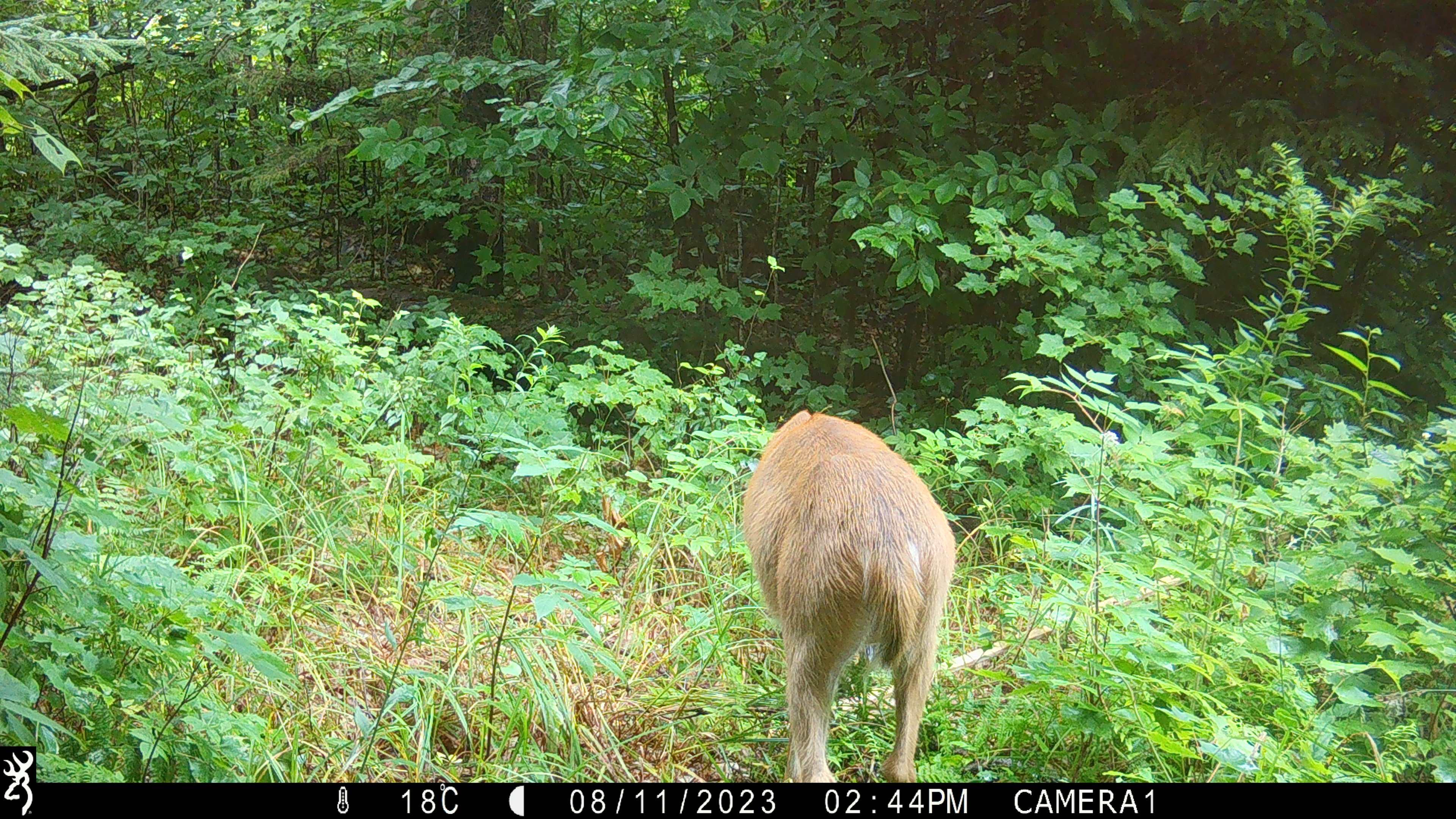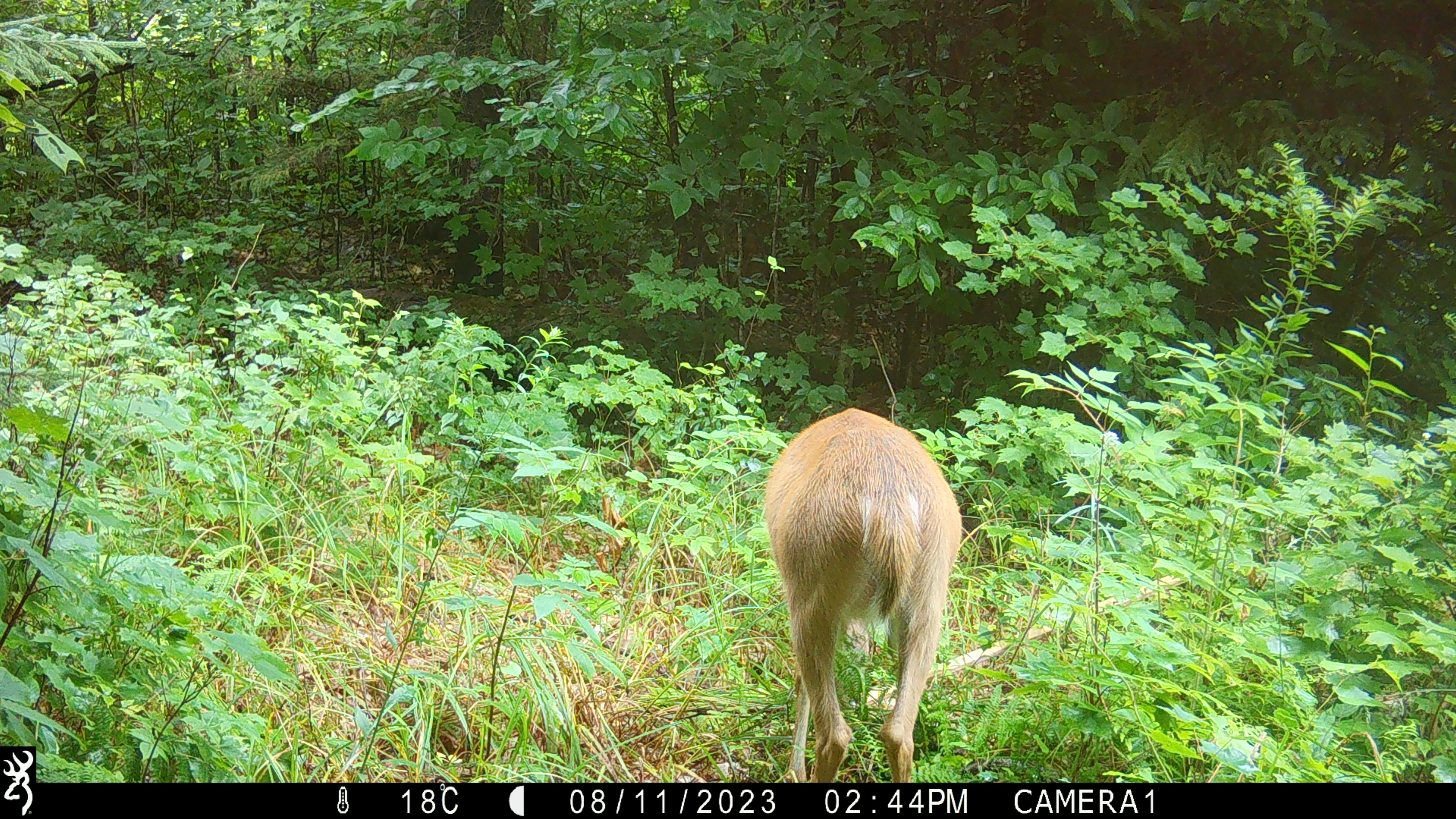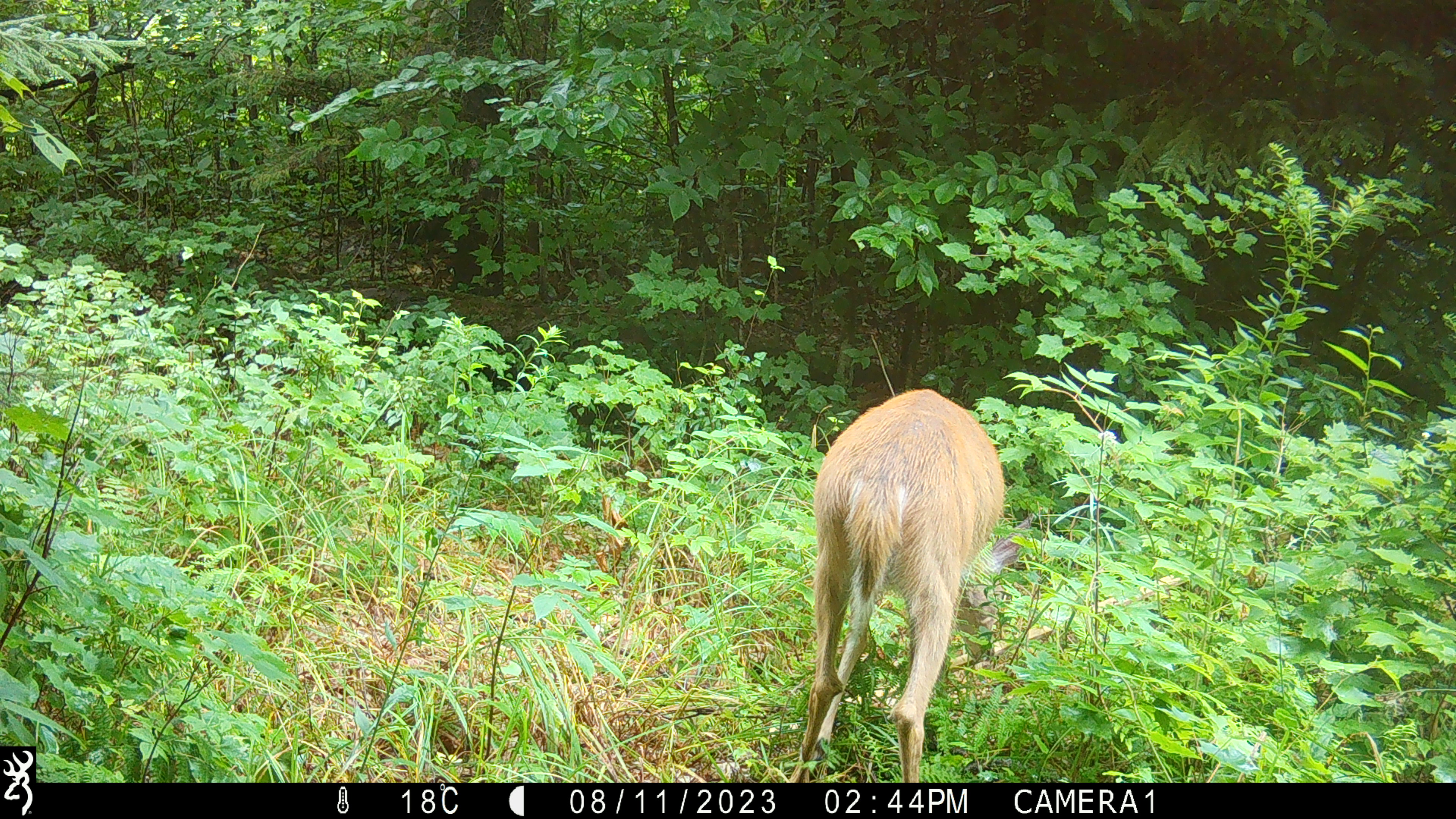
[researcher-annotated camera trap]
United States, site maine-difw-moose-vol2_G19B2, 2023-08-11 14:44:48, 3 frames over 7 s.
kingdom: Animalia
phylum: Chordata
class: Mammalia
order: Artiodactyla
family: Cervidae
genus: Odocoileus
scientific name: Odocoileus virginianus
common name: white-tailed deer